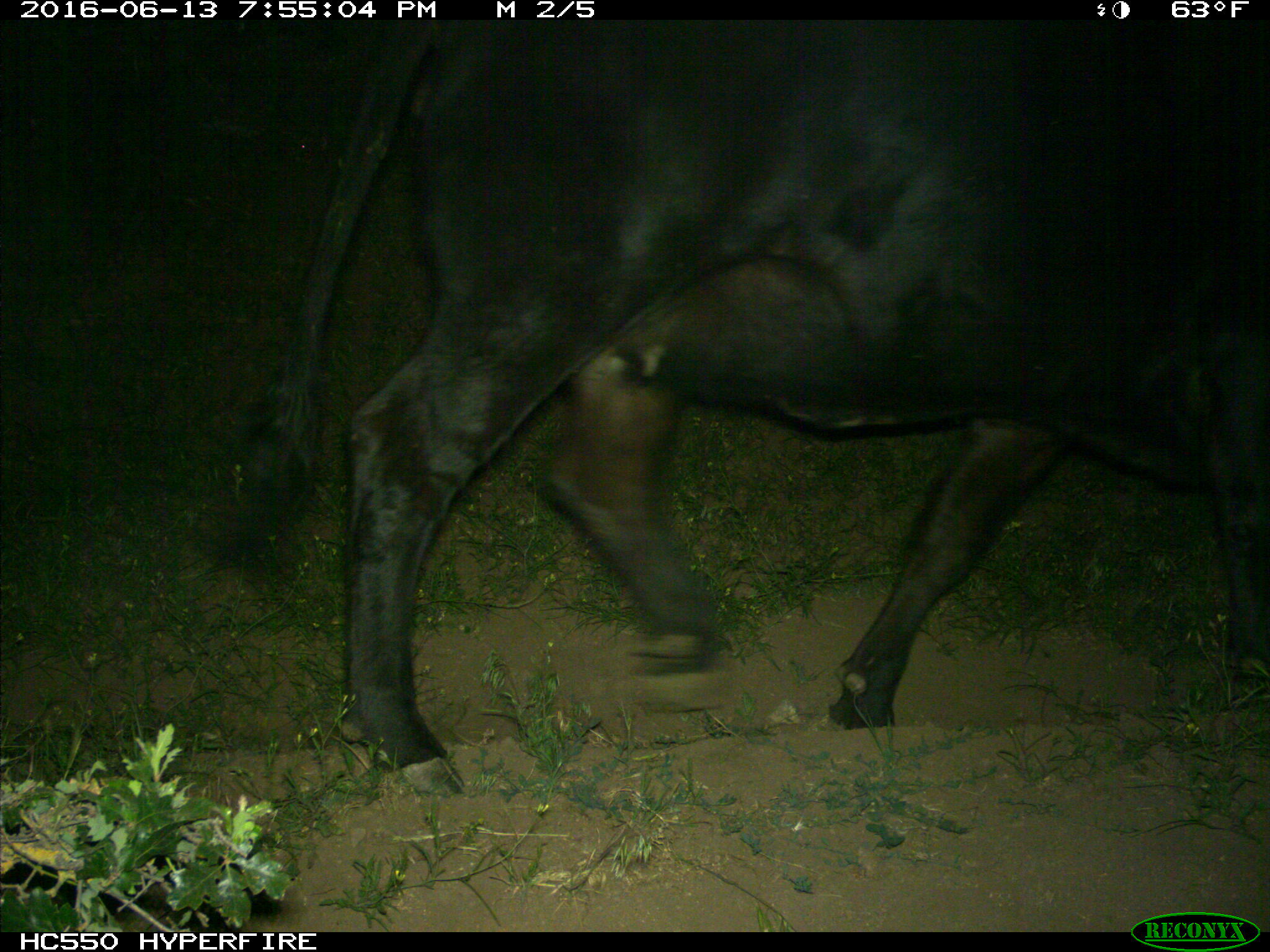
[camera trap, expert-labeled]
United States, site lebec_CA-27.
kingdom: Animalia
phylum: Chordata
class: Mammalia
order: Artiodactyla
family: Bovidae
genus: Bos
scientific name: Bos taurus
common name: domestic cow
Bos taurus (domestic cow).